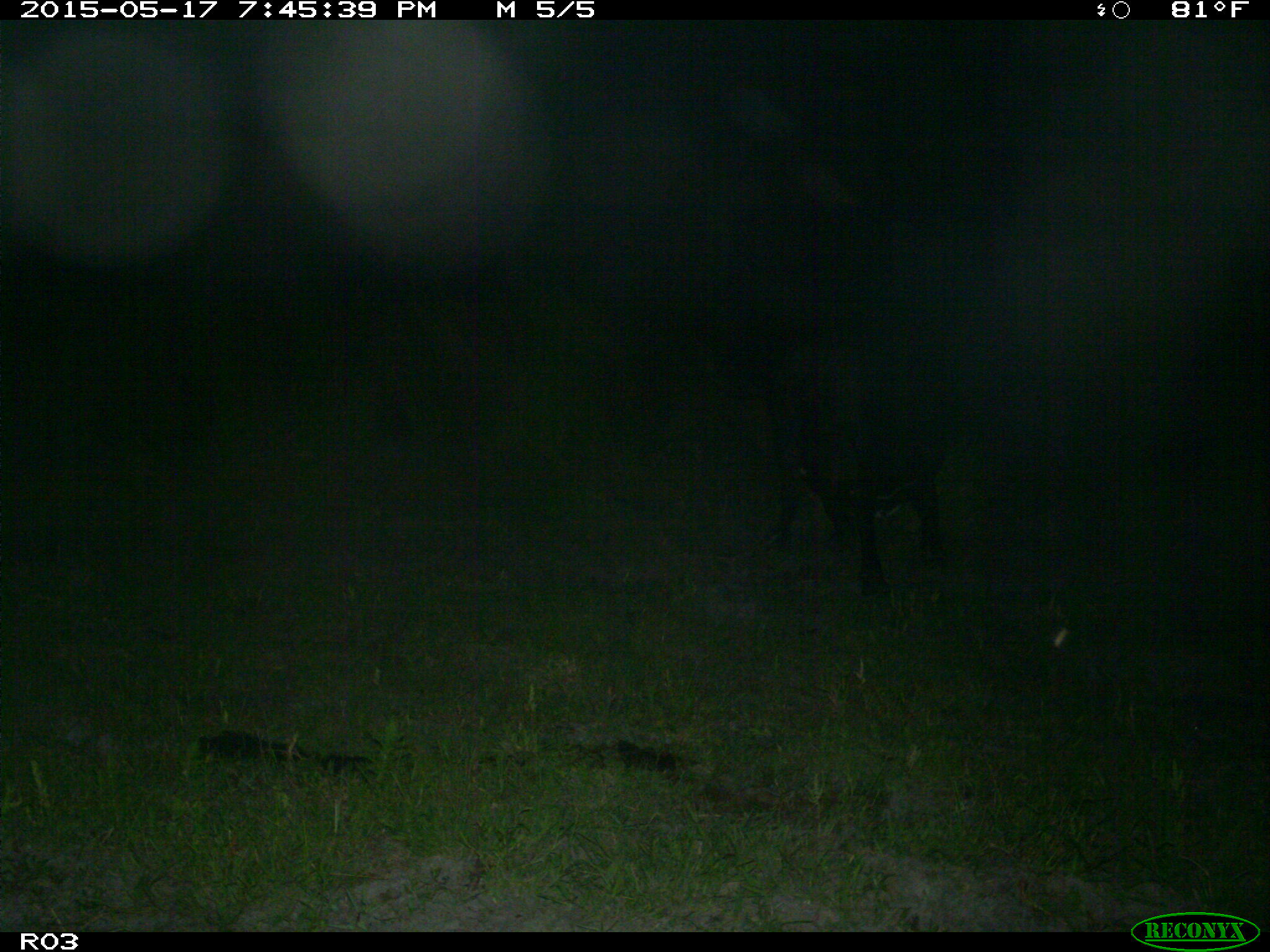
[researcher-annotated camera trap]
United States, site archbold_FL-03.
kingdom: Animalia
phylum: Chordata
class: Mammalia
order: Artiodactyla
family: Bovidae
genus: Bos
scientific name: Bos taurus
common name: domestic cow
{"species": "Bos taurus (domestic cow)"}